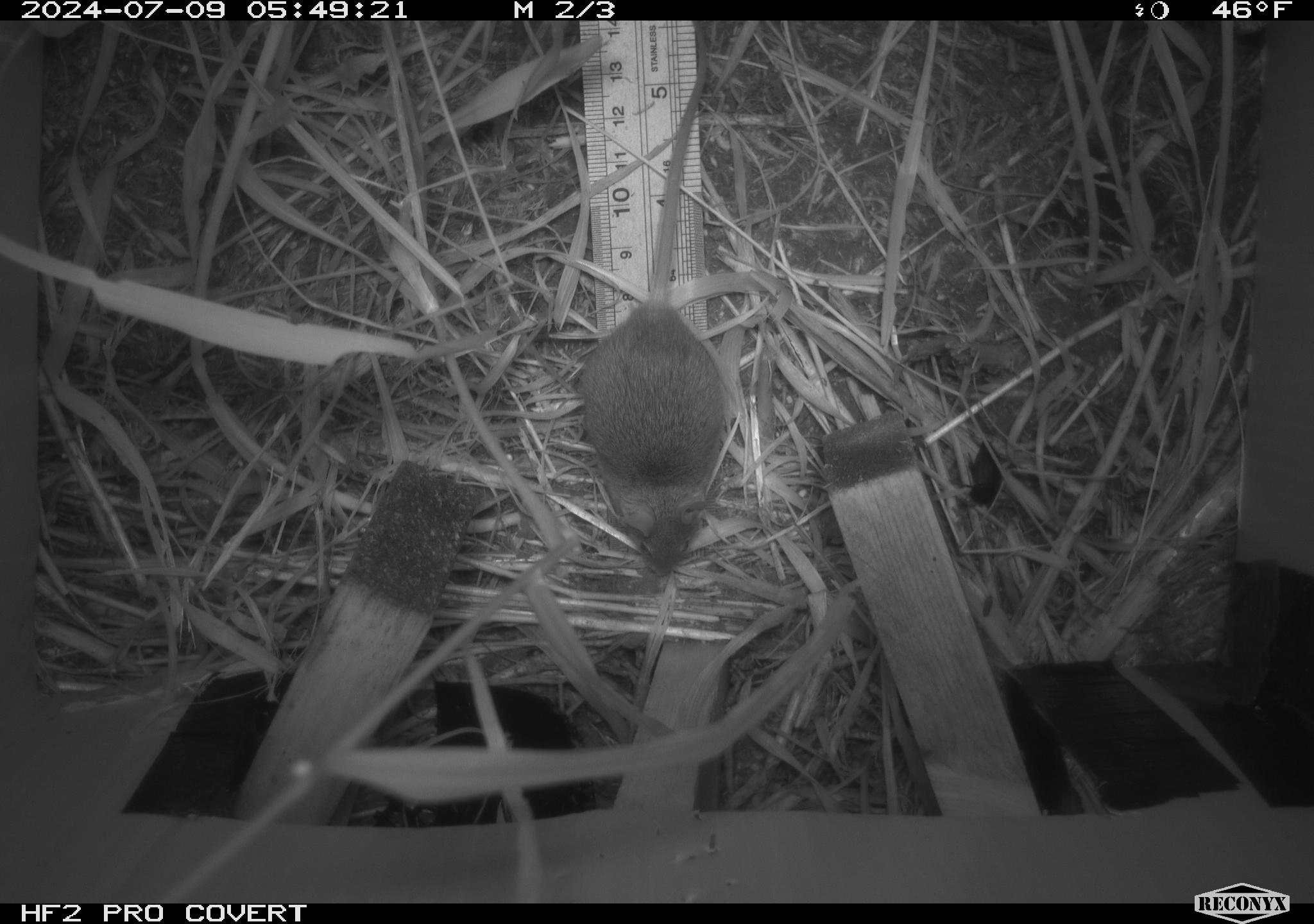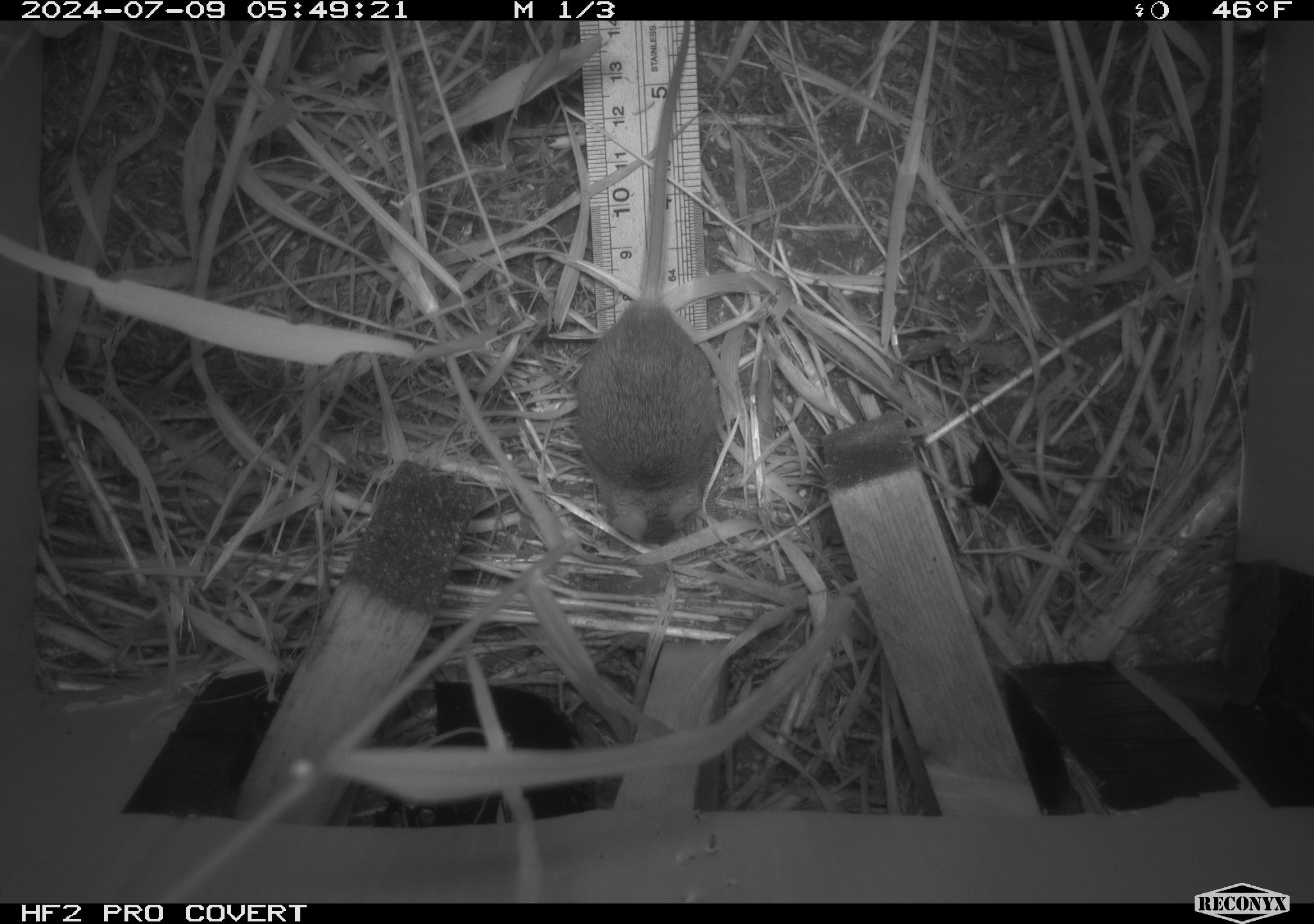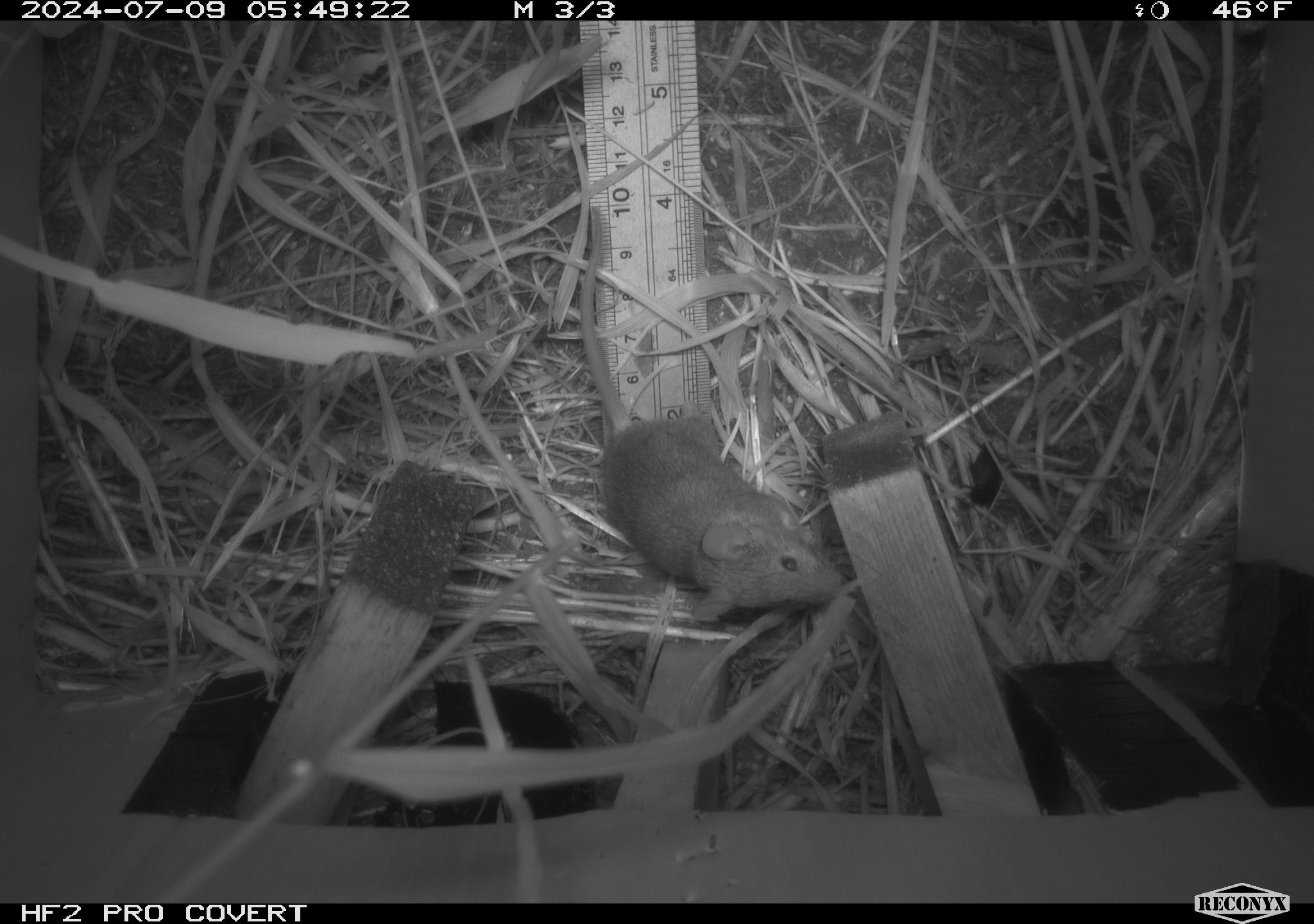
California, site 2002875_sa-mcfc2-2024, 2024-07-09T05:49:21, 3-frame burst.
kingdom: Animalia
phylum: Chordata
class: Mammalia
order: Rodentia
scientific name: Rodentia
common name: rodent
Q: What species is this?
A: Rodent (Rodentia).